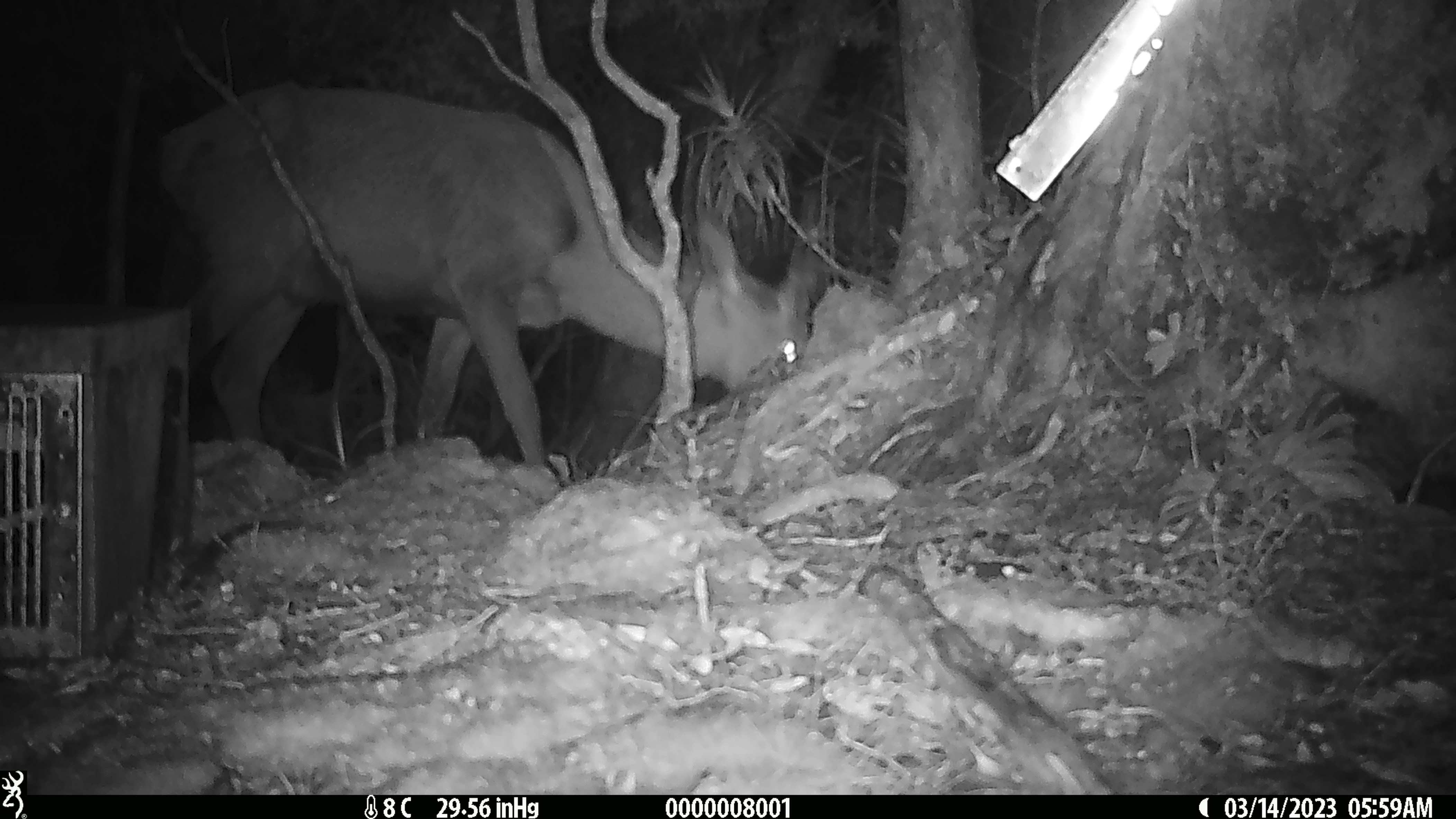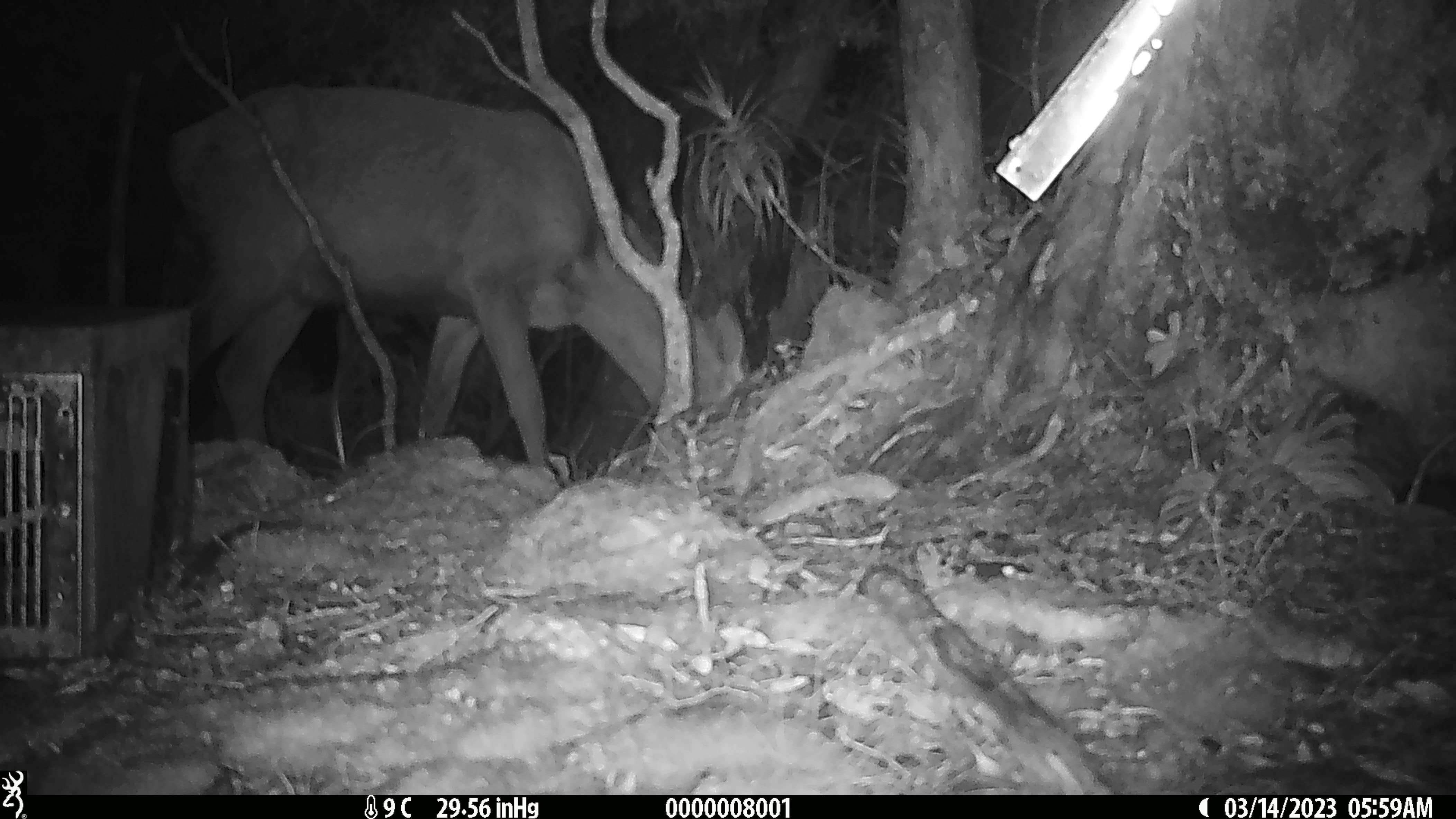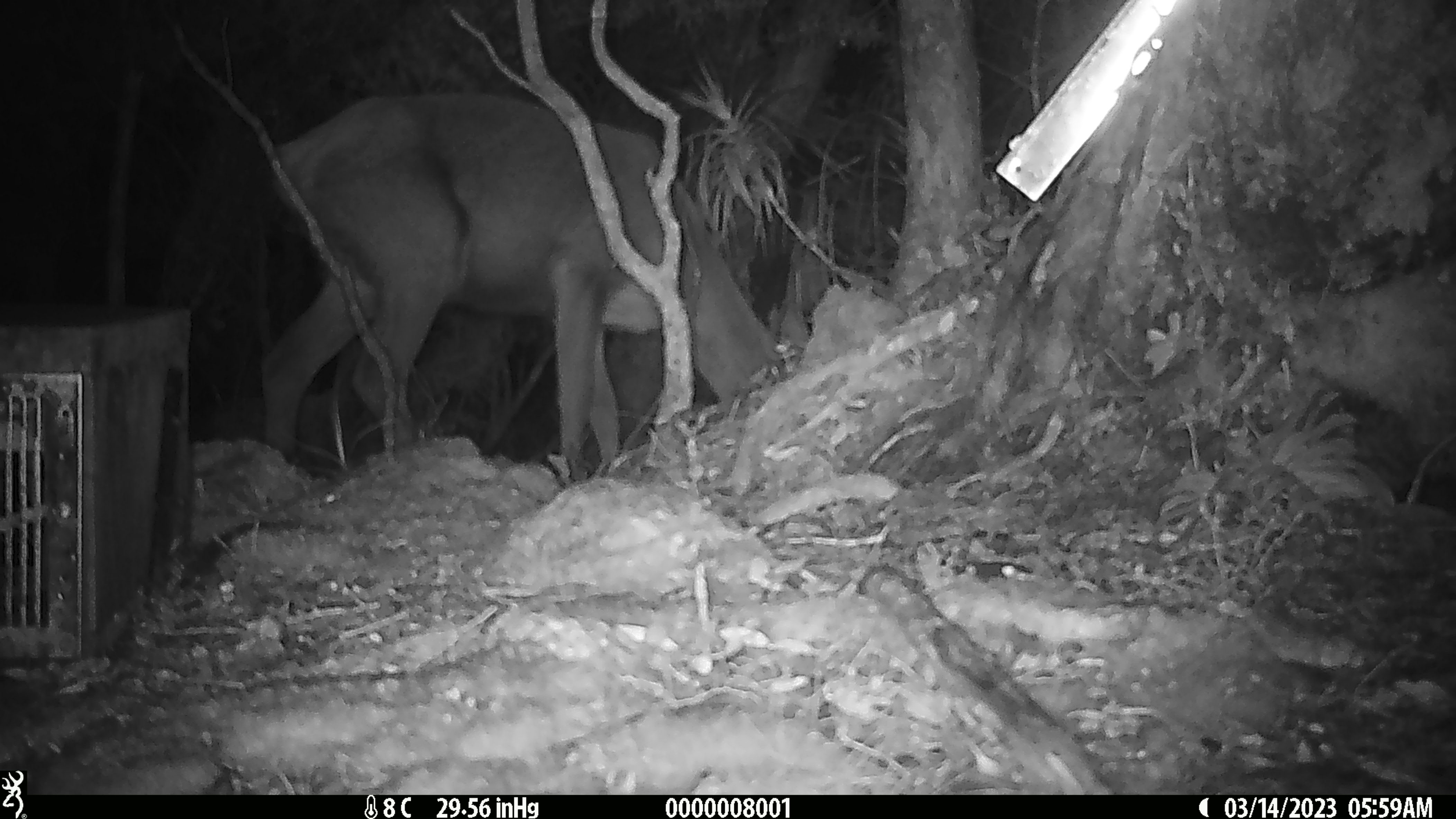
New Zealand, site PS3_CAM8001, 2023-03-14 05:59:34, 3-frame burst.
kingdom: Animalia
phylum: Chordata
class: Mammalia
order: Artiodactyla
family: Cervidae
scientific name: Cervidae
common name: deer